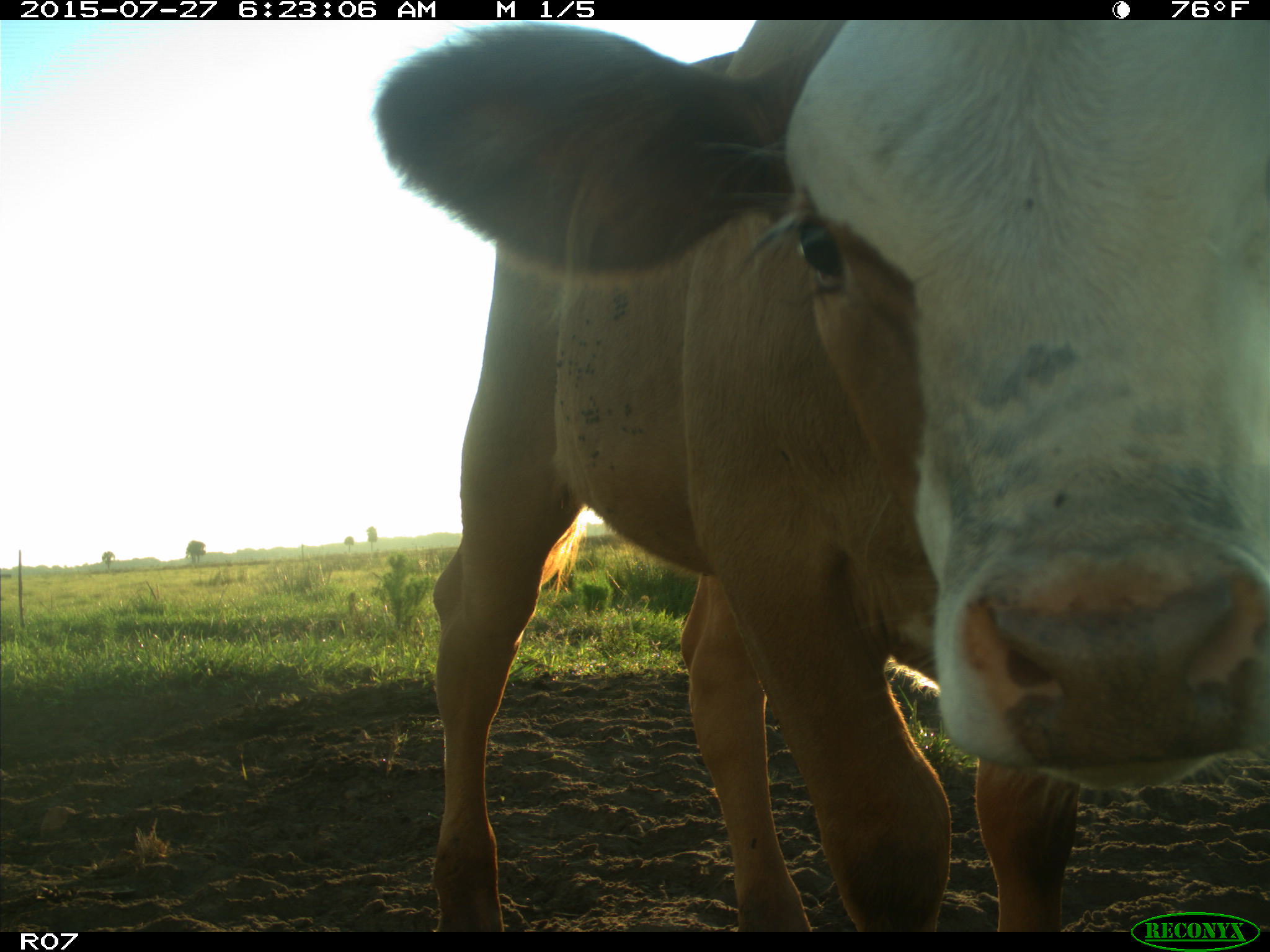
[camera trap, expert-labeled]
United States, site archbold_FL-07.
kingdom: Animalia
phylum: Chordata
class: Mammalia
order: Artiodactyla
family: Bovidae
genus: Bos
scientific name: Bos taurus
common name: domestic cow